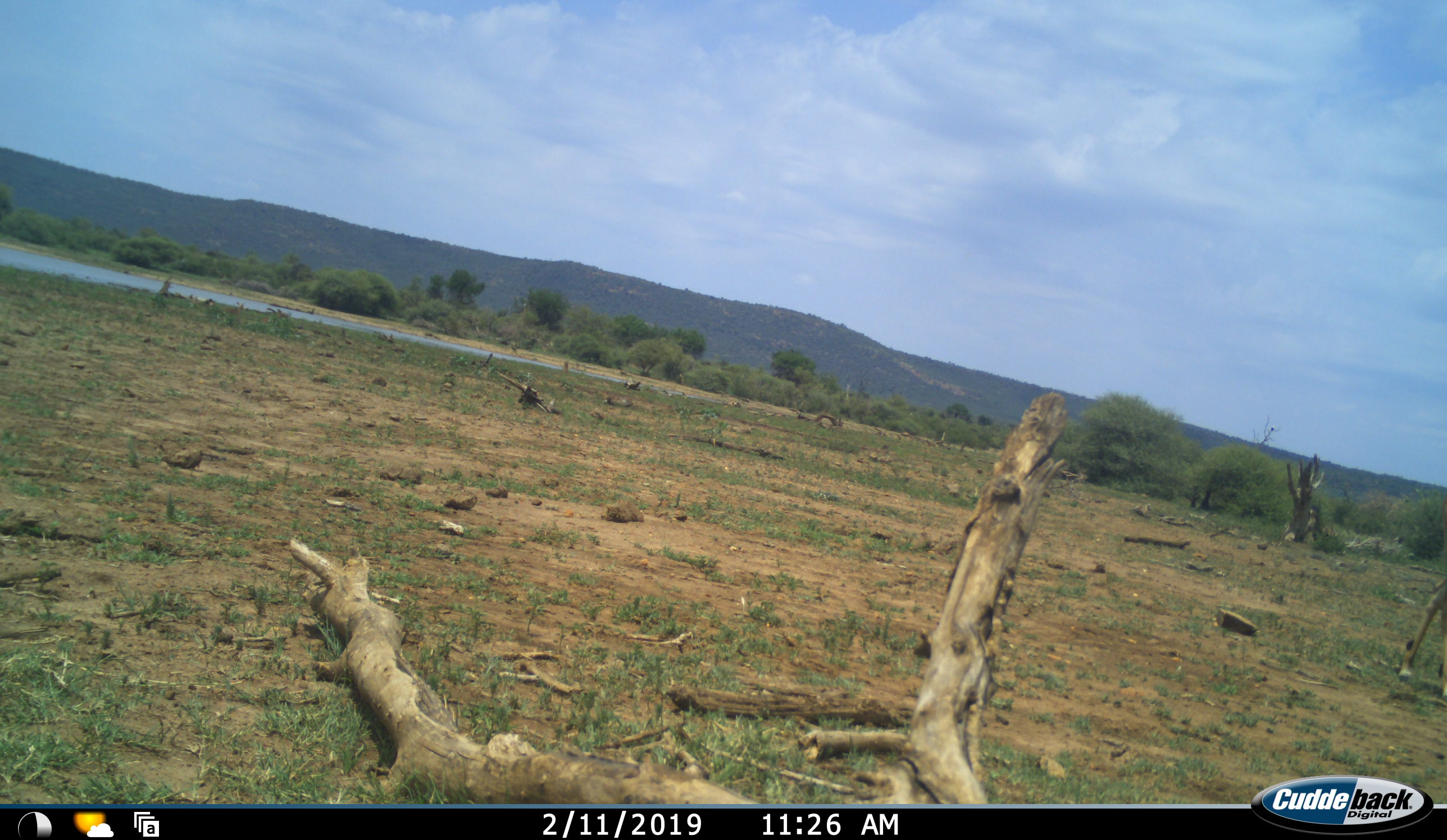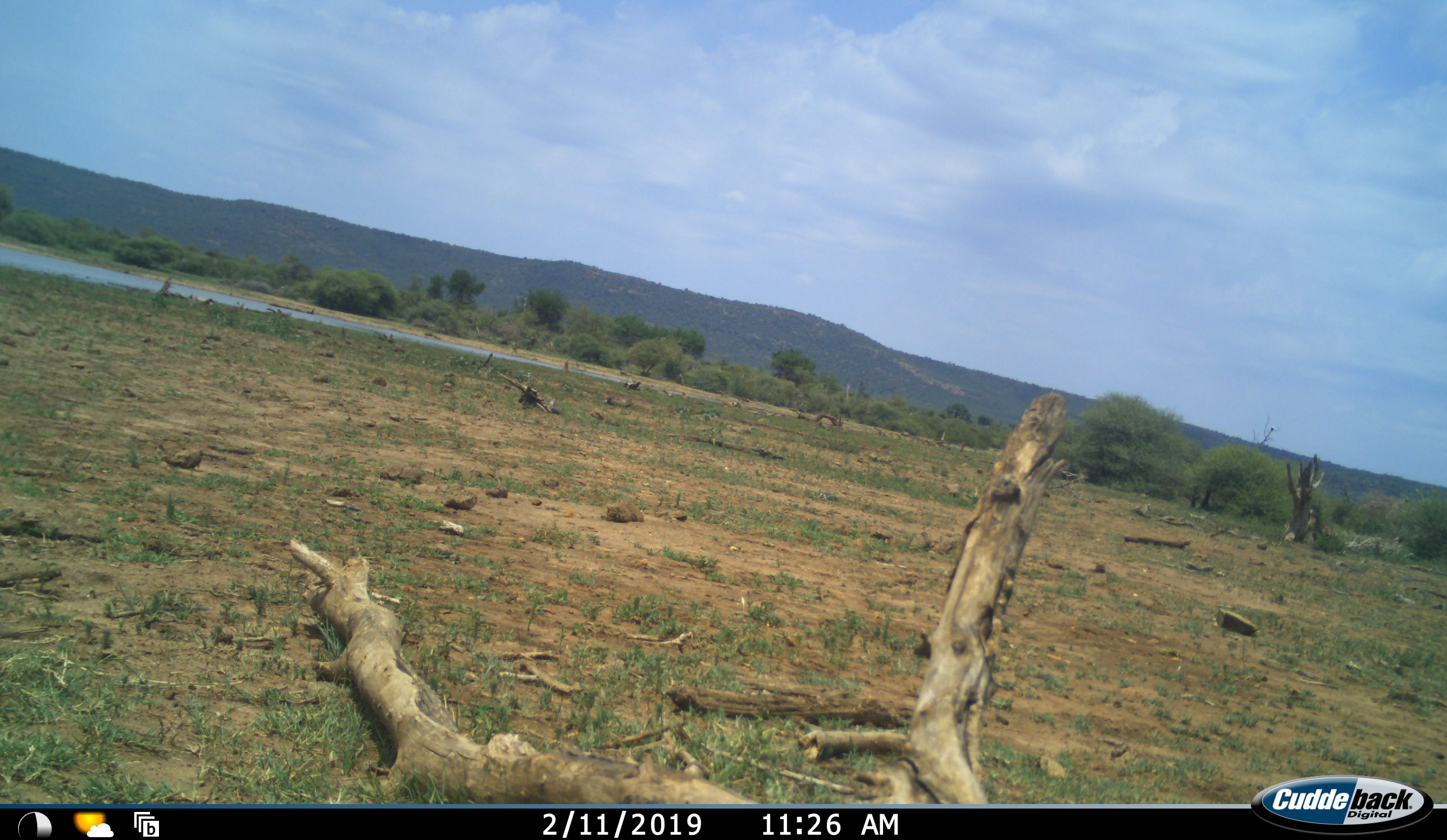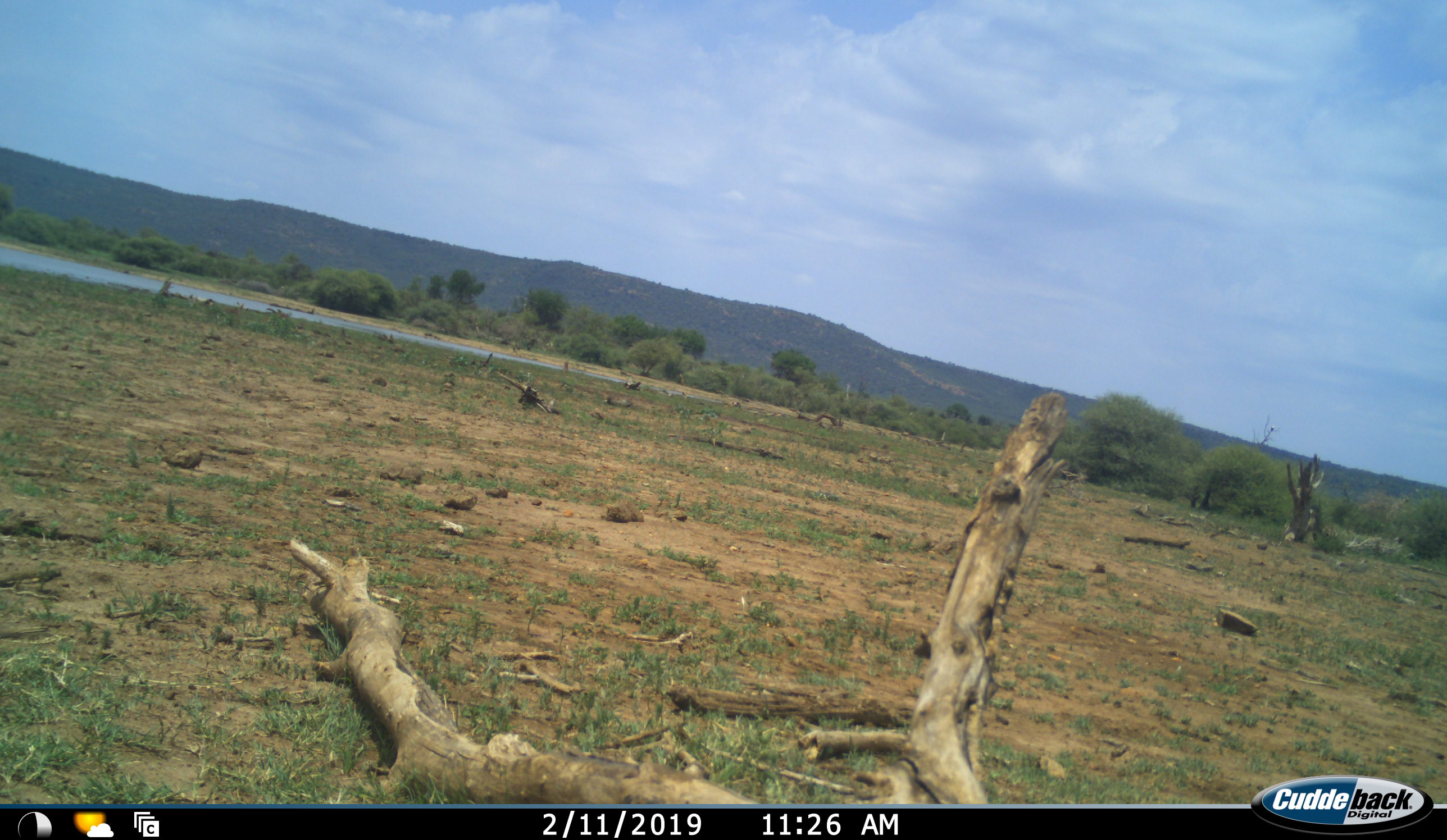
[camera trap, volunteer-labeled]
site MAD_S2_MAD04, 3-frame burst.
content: unidentified animal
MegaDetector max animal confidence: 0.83